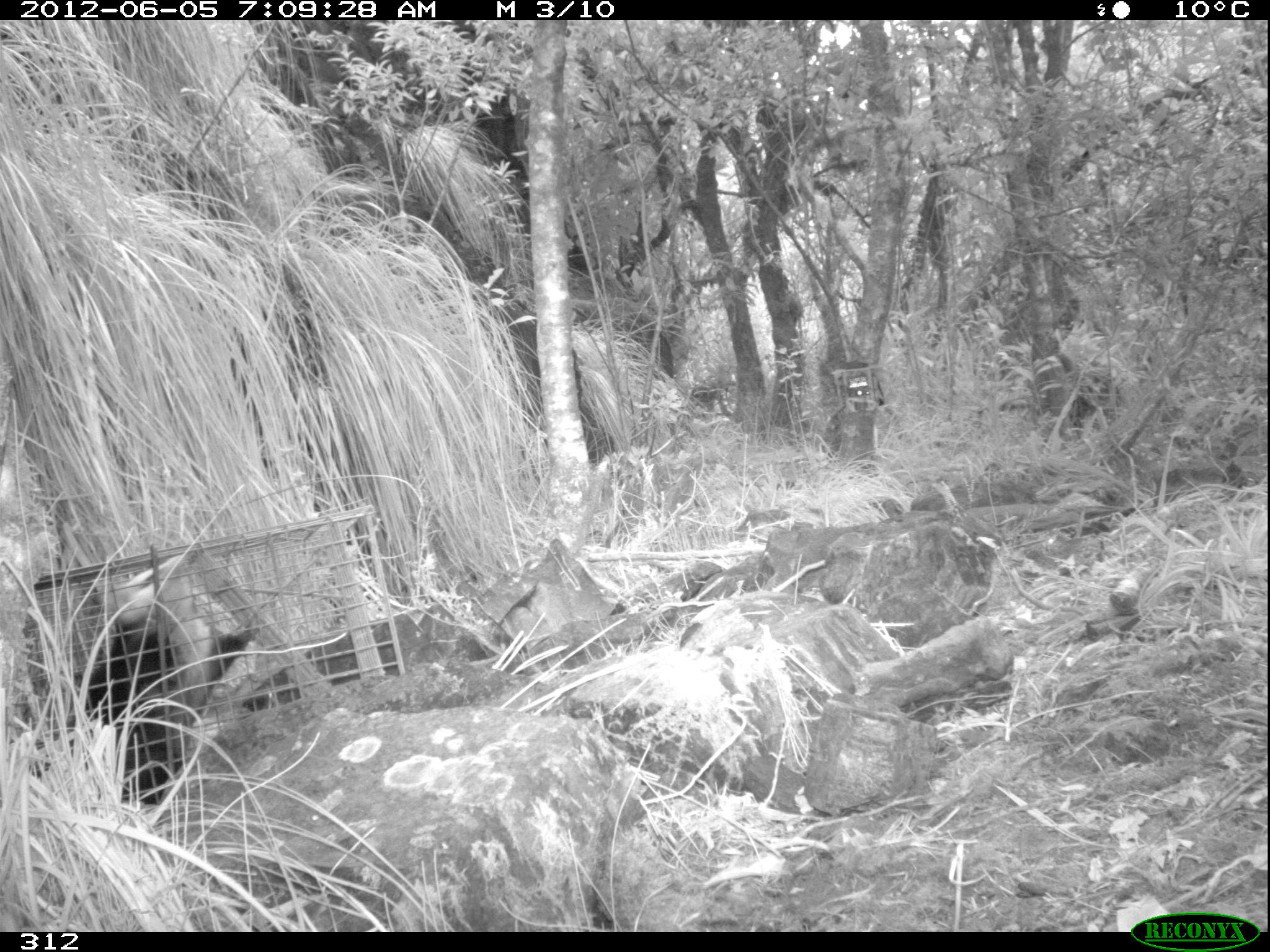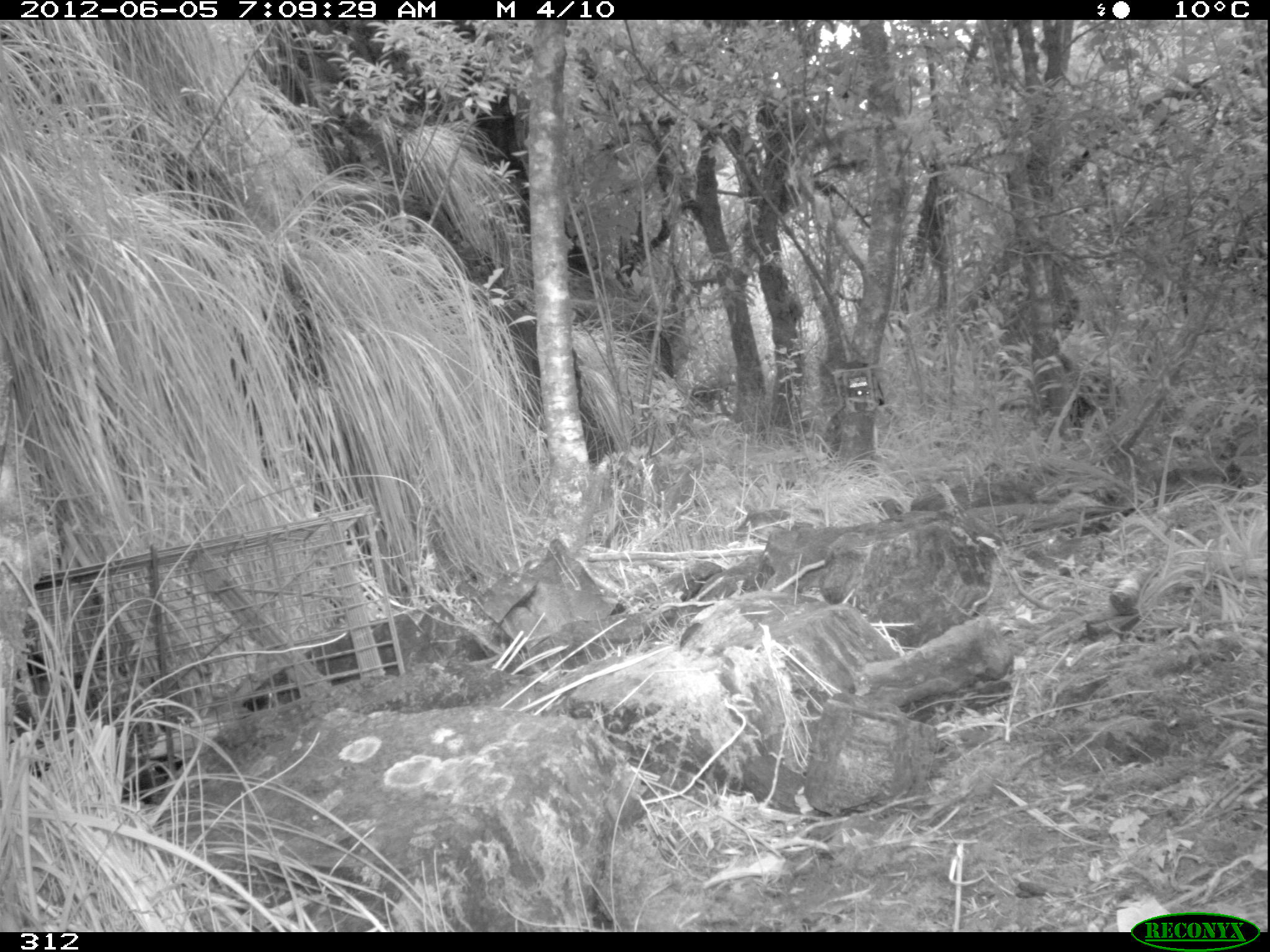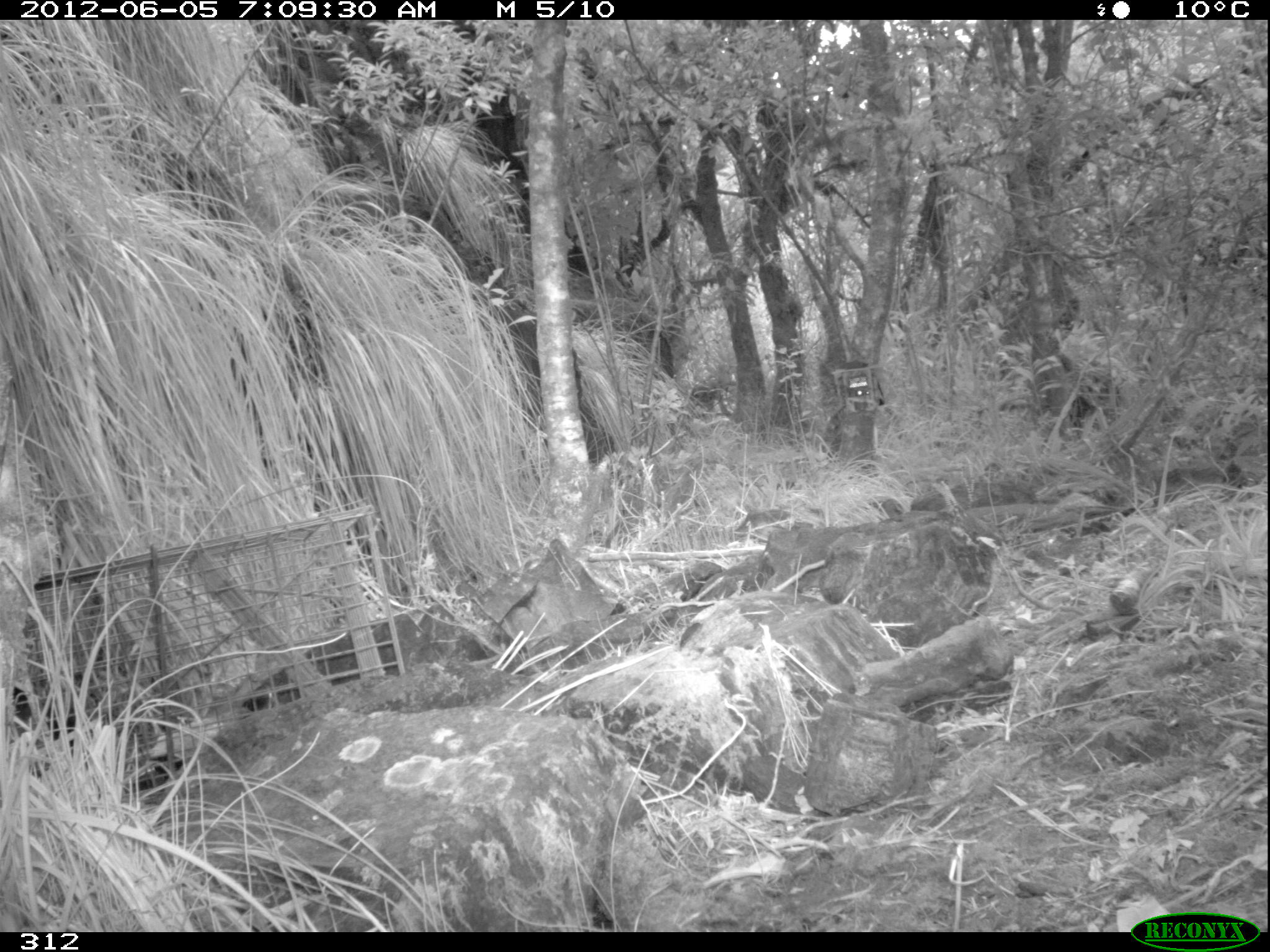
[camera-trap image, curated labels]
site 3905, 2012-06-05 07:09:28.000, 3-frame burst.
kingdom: Animalia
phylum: Chordata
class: Mammalia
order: Didelphimorphia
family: Didelphidae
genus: Didelphis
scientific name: Didelphis pernigra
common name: andean white-eared opossum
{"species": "Didelphis pernigra (andean white-eared opossum)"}